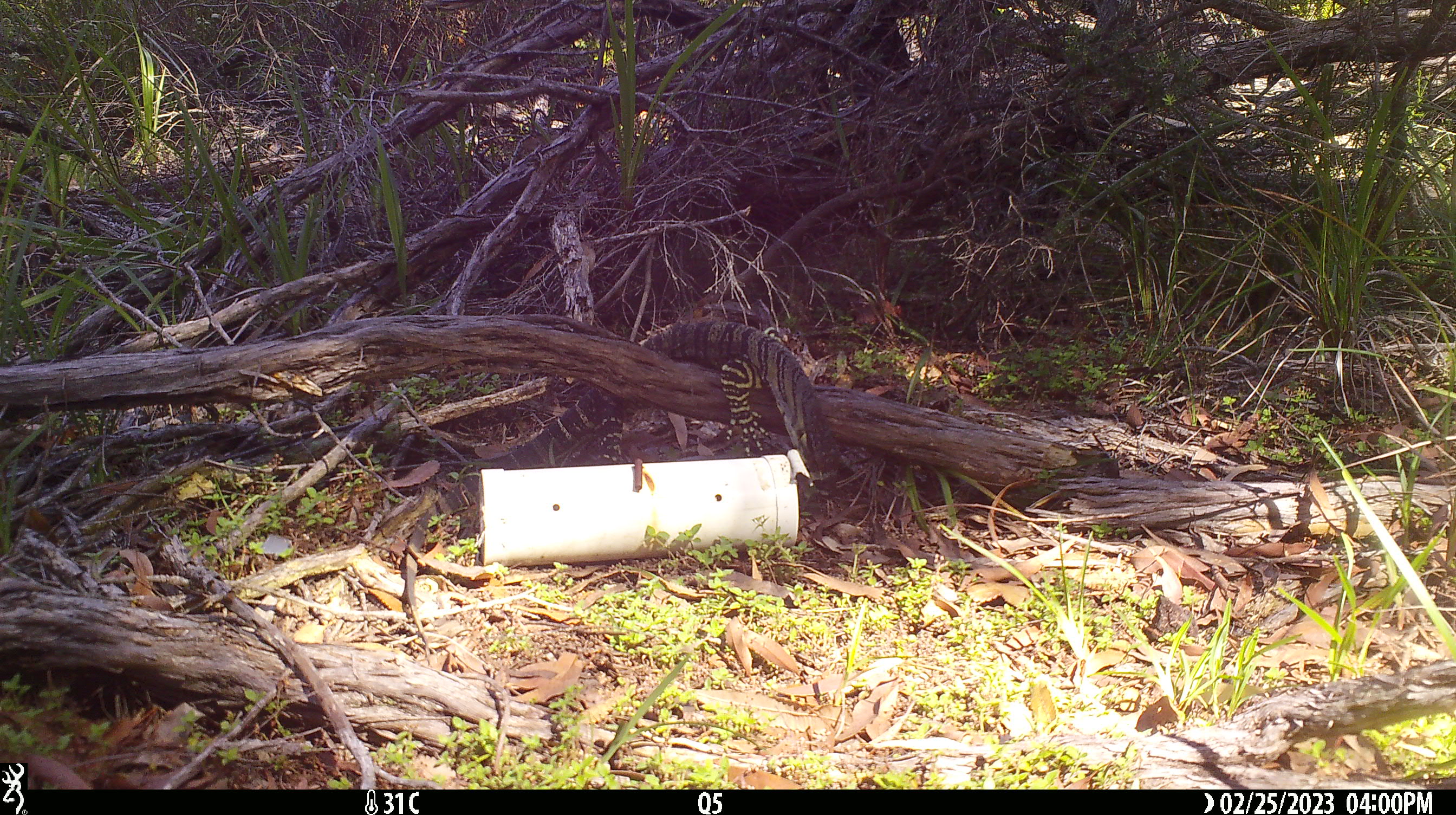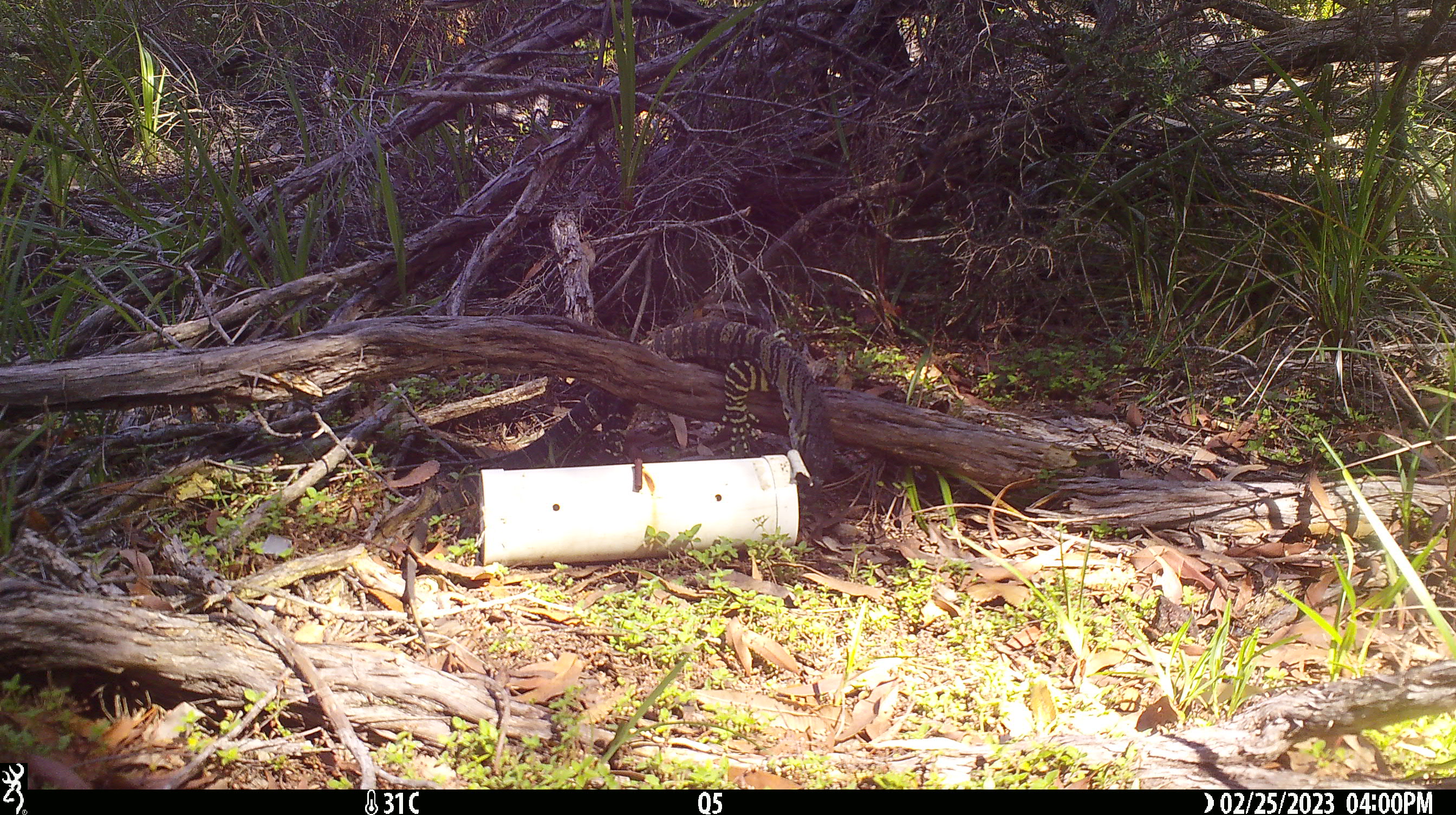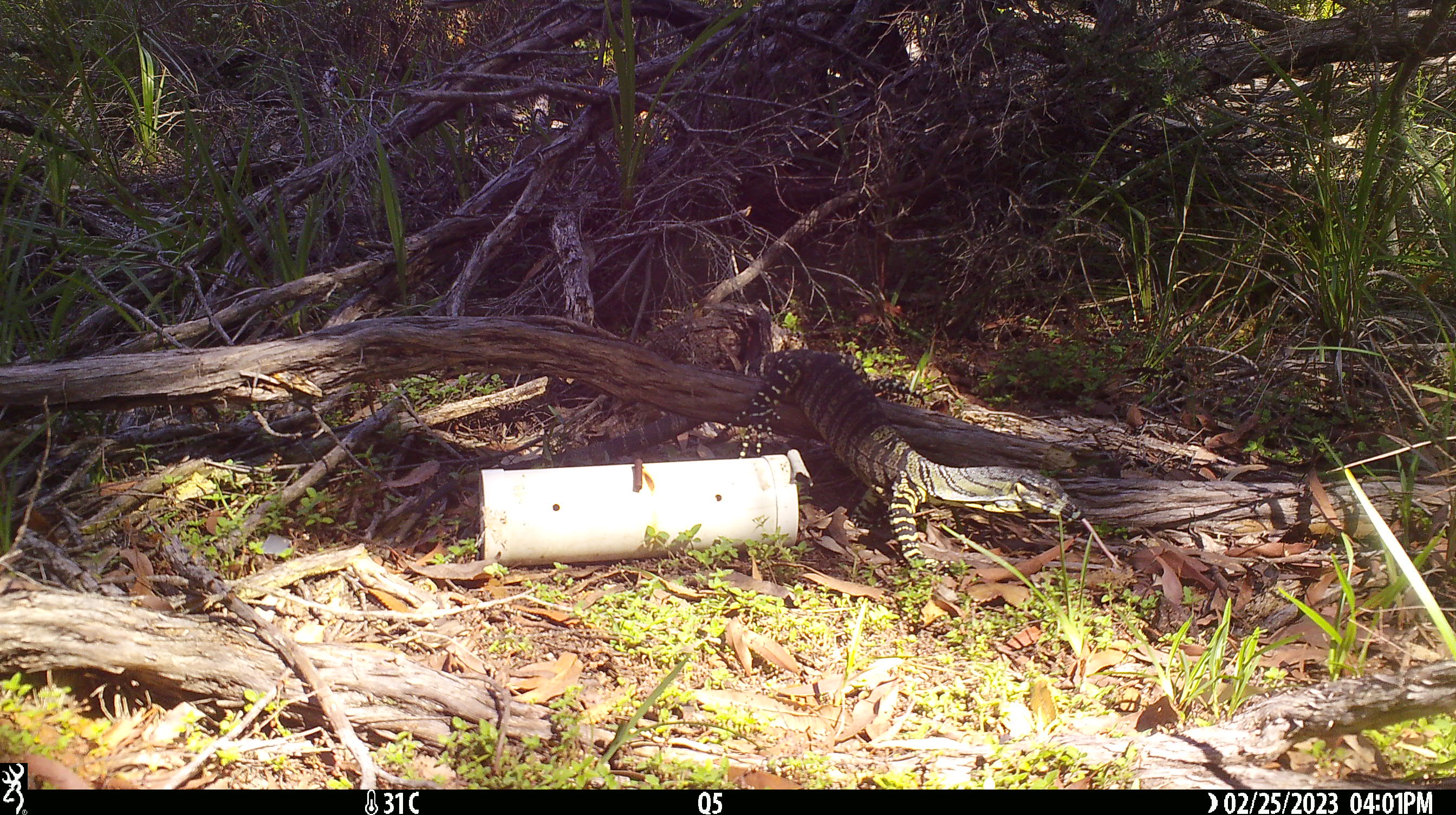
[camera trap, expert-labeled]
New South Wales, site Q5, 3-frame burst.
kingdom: Animalia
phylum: Chordata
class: Reptilia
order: Squamata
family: Varanidae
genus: Varanus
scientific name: Varanus varius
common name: lace monitor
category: goanna